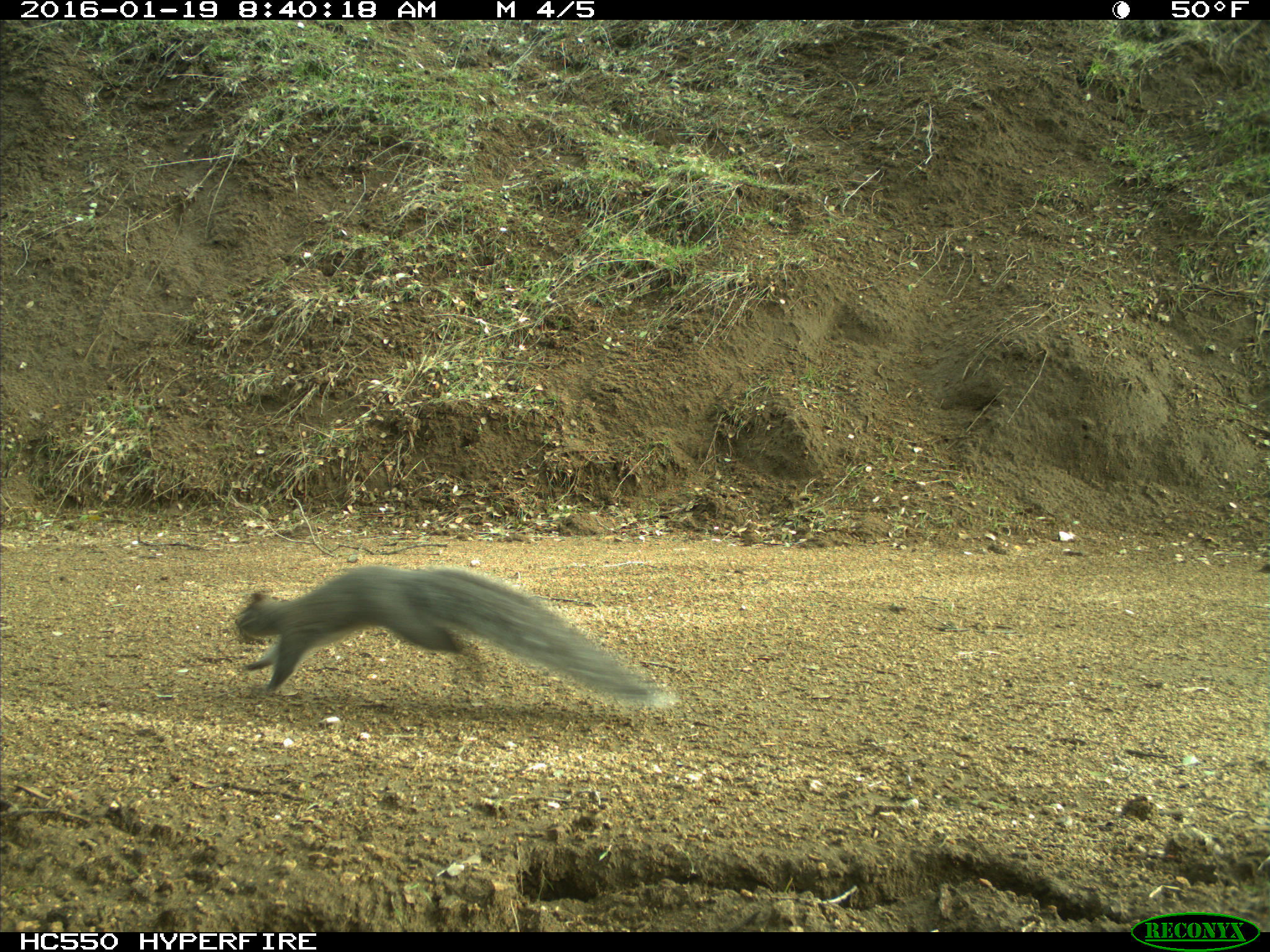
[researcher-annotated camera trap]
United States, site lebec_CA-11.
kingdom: Animalia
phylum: Chordata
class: Mammalia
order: Rodentia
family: Sciuridae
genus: Sciurus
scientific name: Sciurus carolinensis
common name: eastern gray squirrel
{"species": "Sciurus carolinensis (eastern gray squirrel)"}